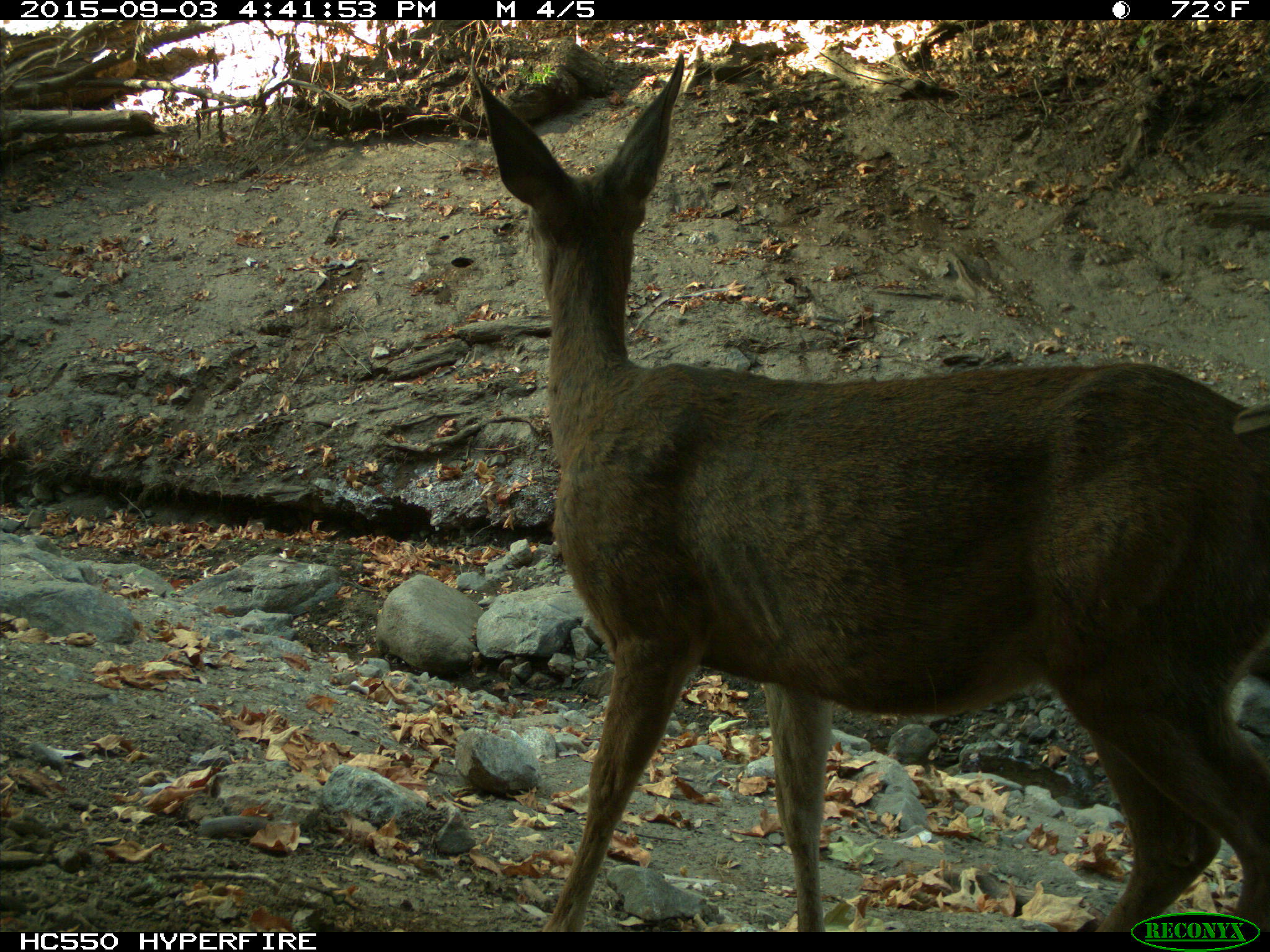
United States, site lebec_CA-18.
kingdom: Animalia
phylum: Chordata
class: Mammalia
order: Artiodactyla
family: Cervidae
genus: Odocoileus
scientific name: Odocoileus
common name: deer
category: unidentified deer